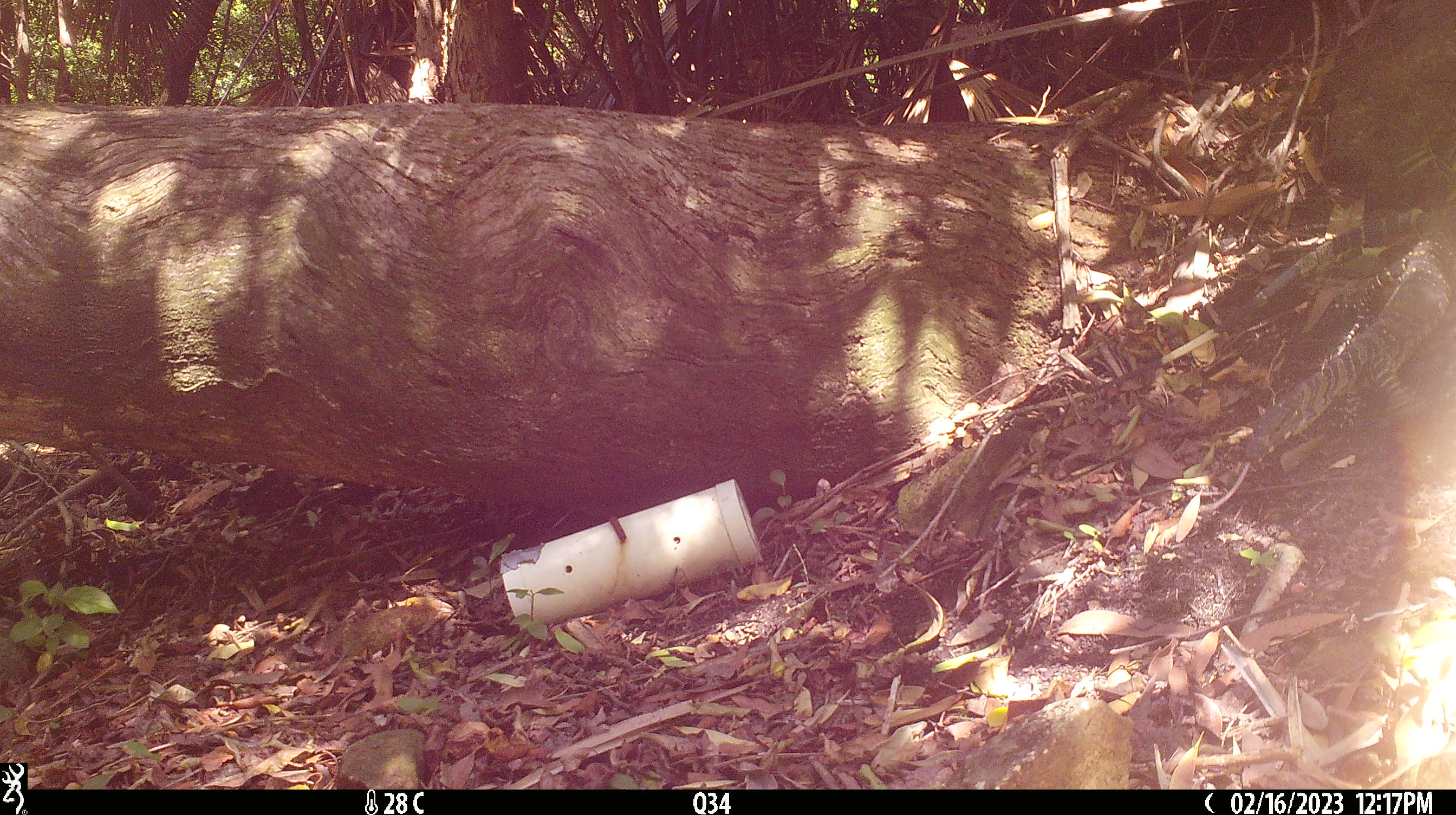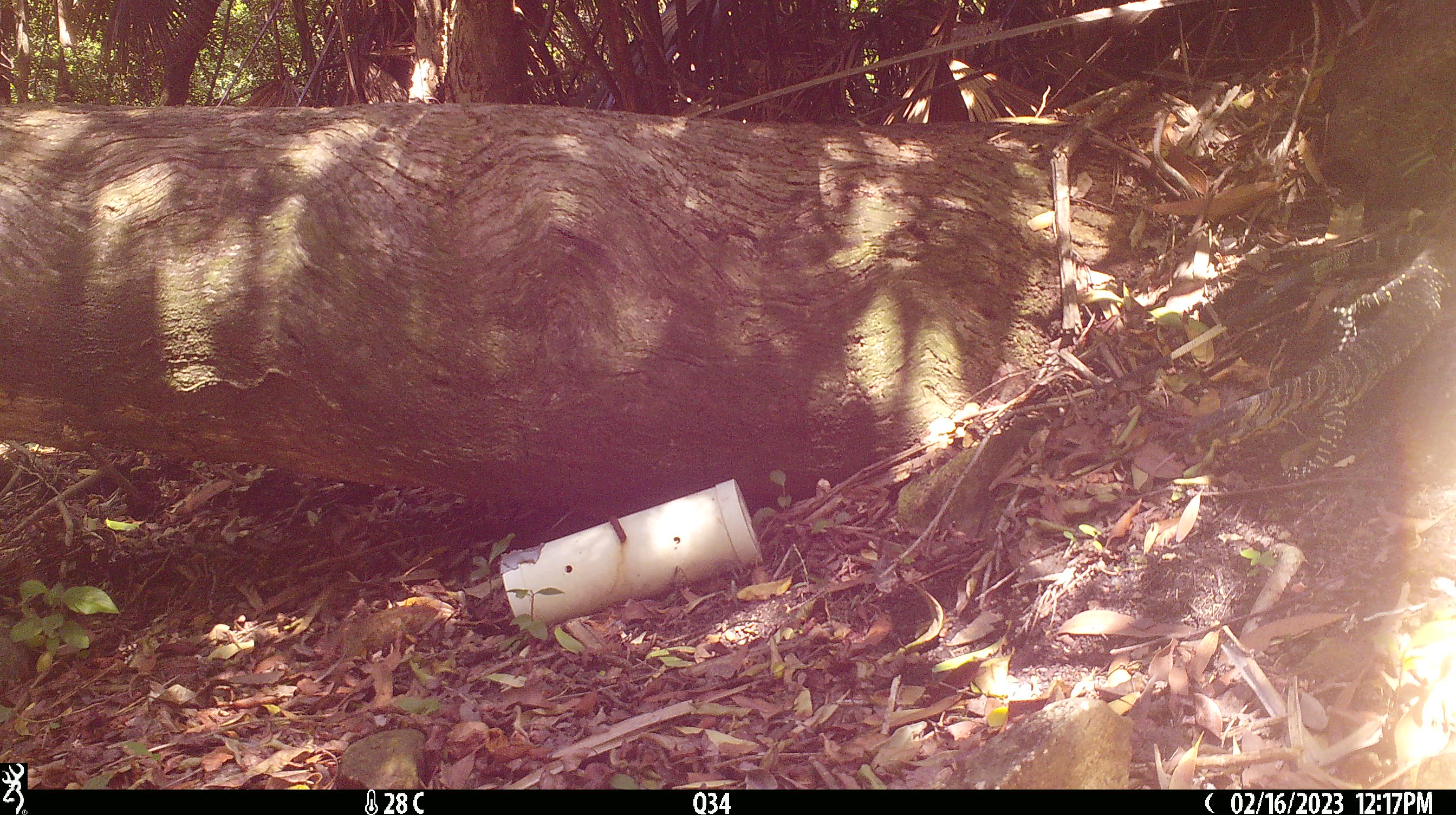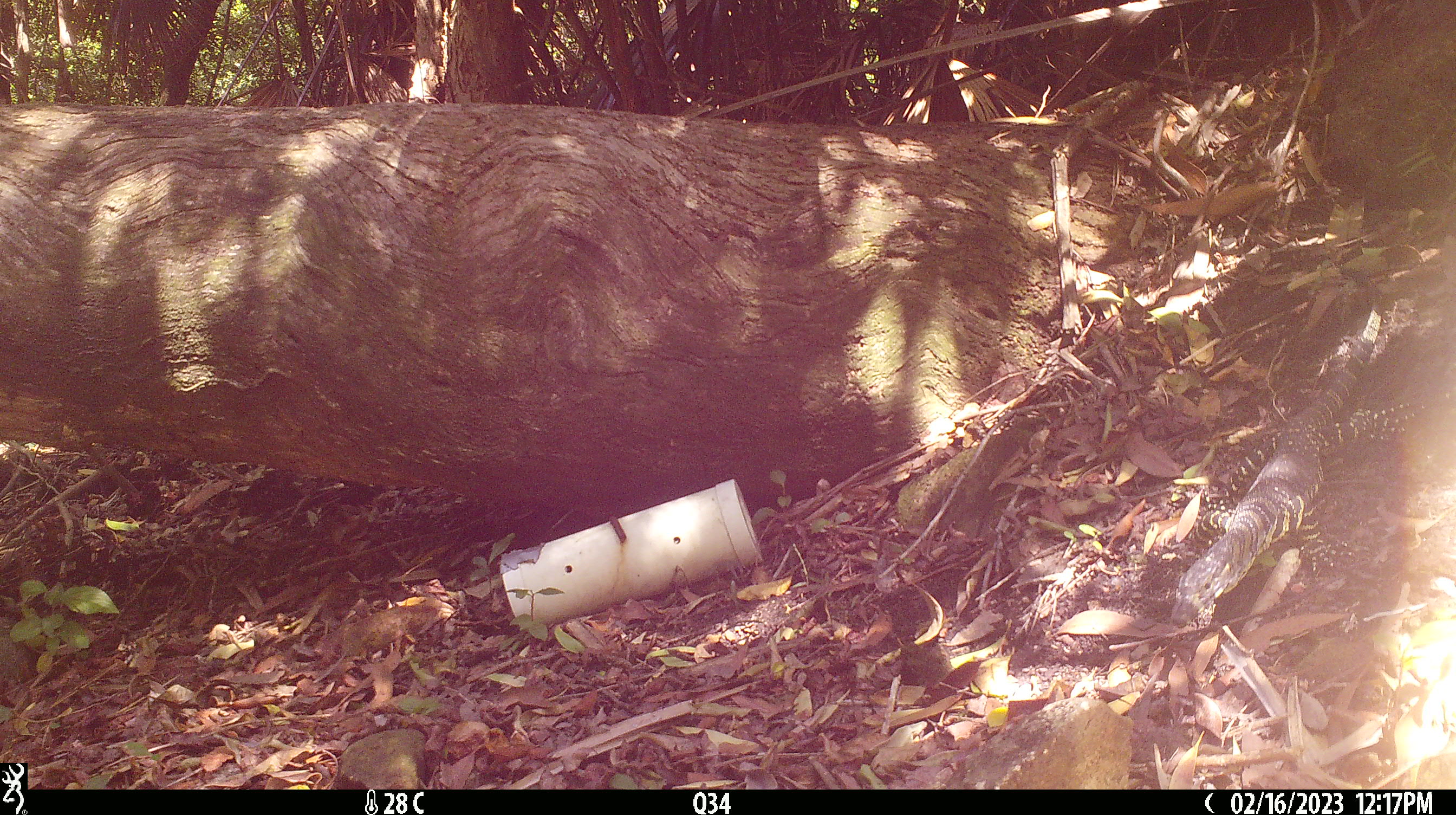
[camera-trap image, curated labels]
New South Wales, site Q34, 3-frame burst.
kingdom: Animalia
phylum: Chordata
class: Reptilia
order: Squamata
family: Varanidae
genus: Varanus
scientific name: Varanus varius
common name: lace monitor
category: goanna